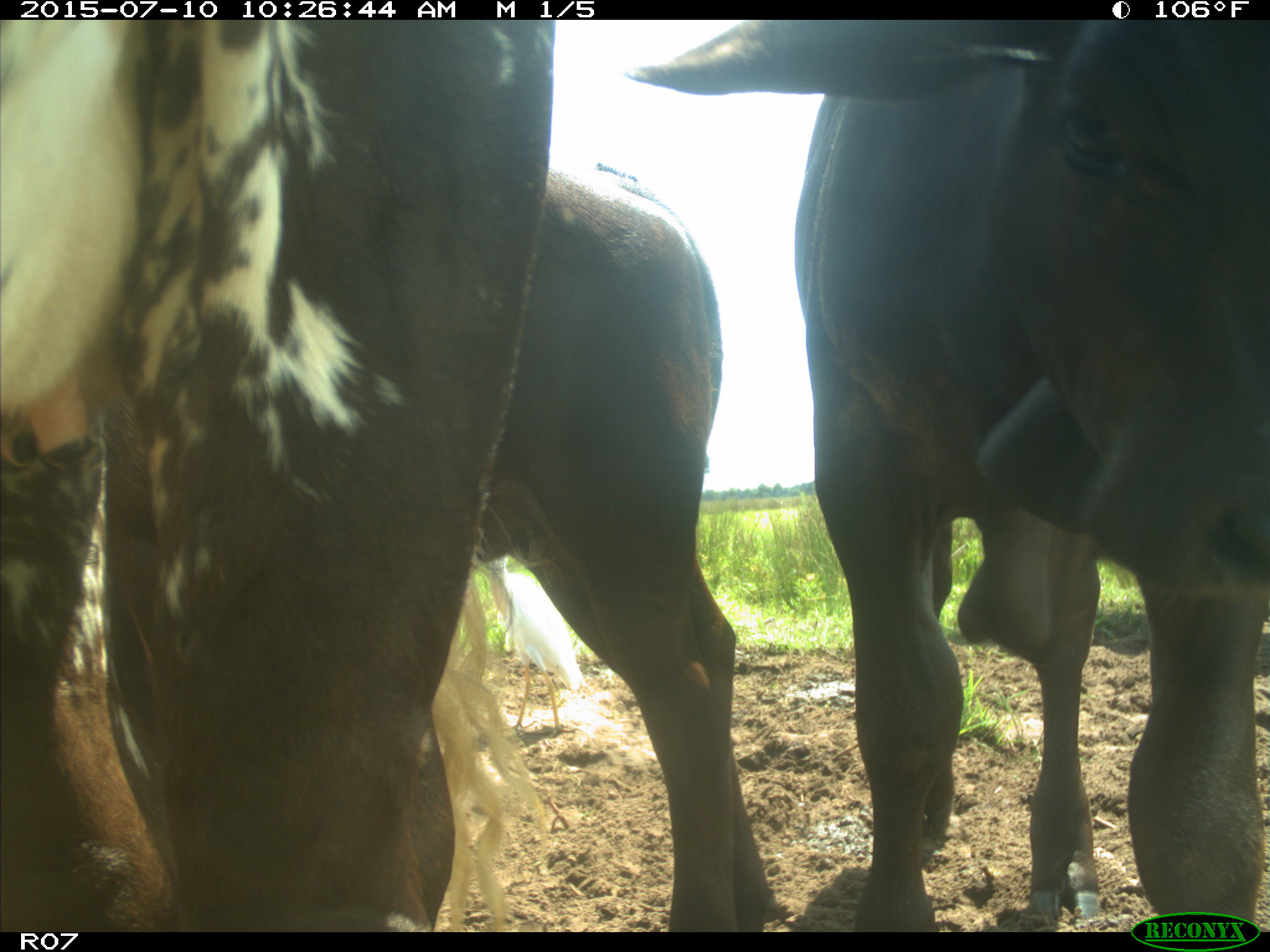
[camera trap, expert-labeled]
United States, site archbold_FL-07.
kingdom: Animalia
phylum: Chordata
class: Mammalia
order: Artiodactyla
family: Bovidae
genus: Bos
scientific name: Bos taurus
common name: domestic cow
Bos taurus (domestic cow).